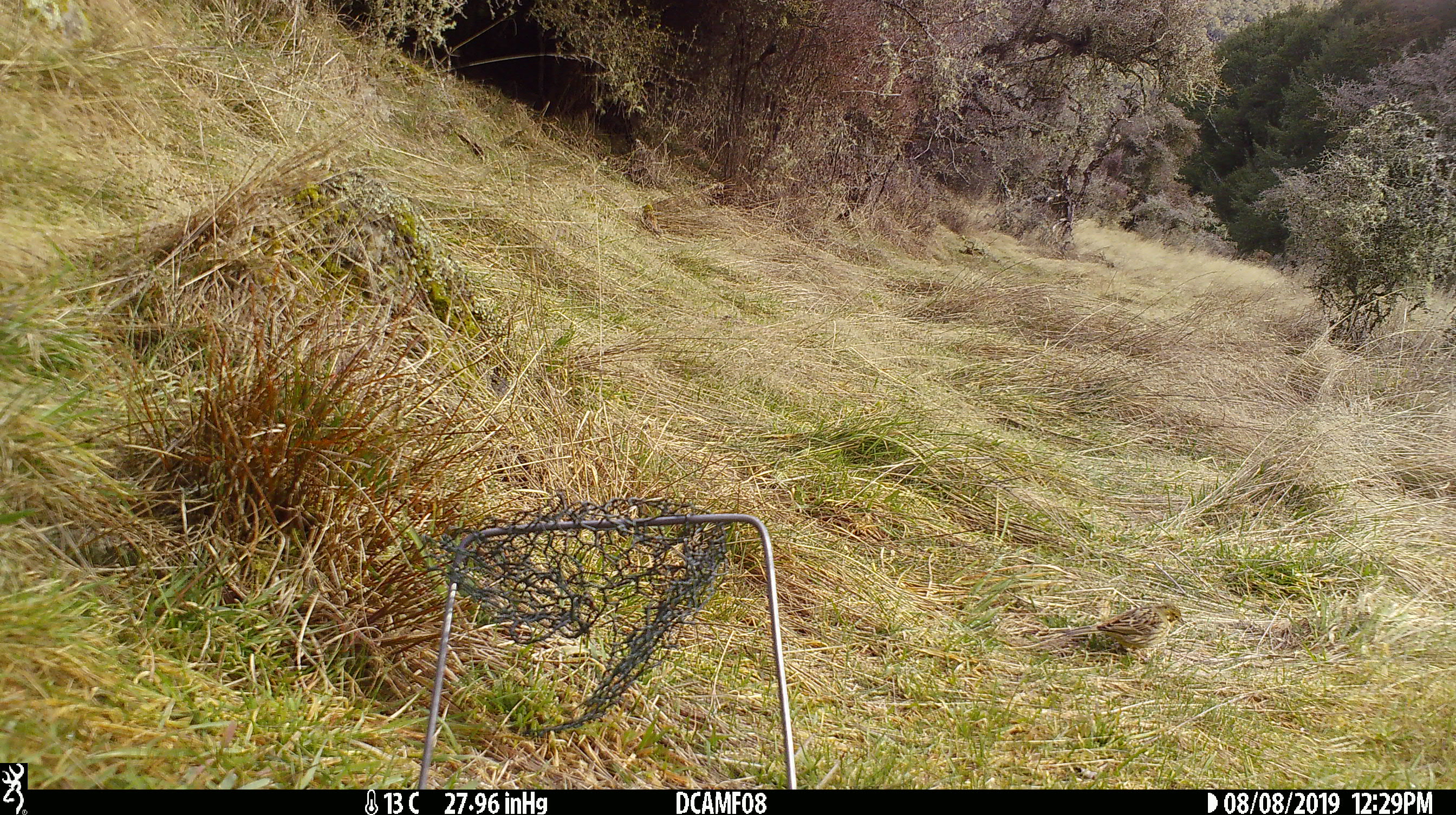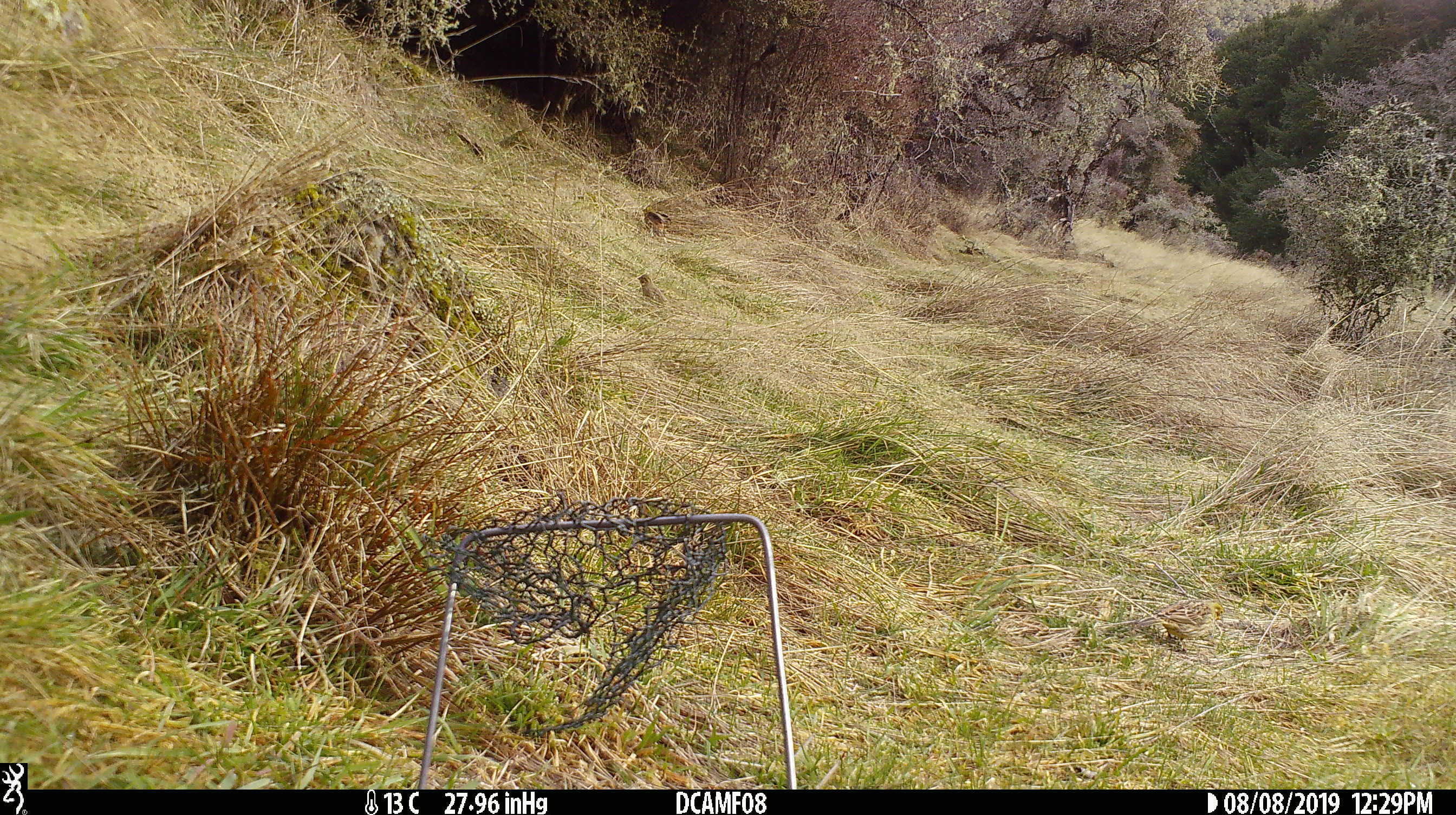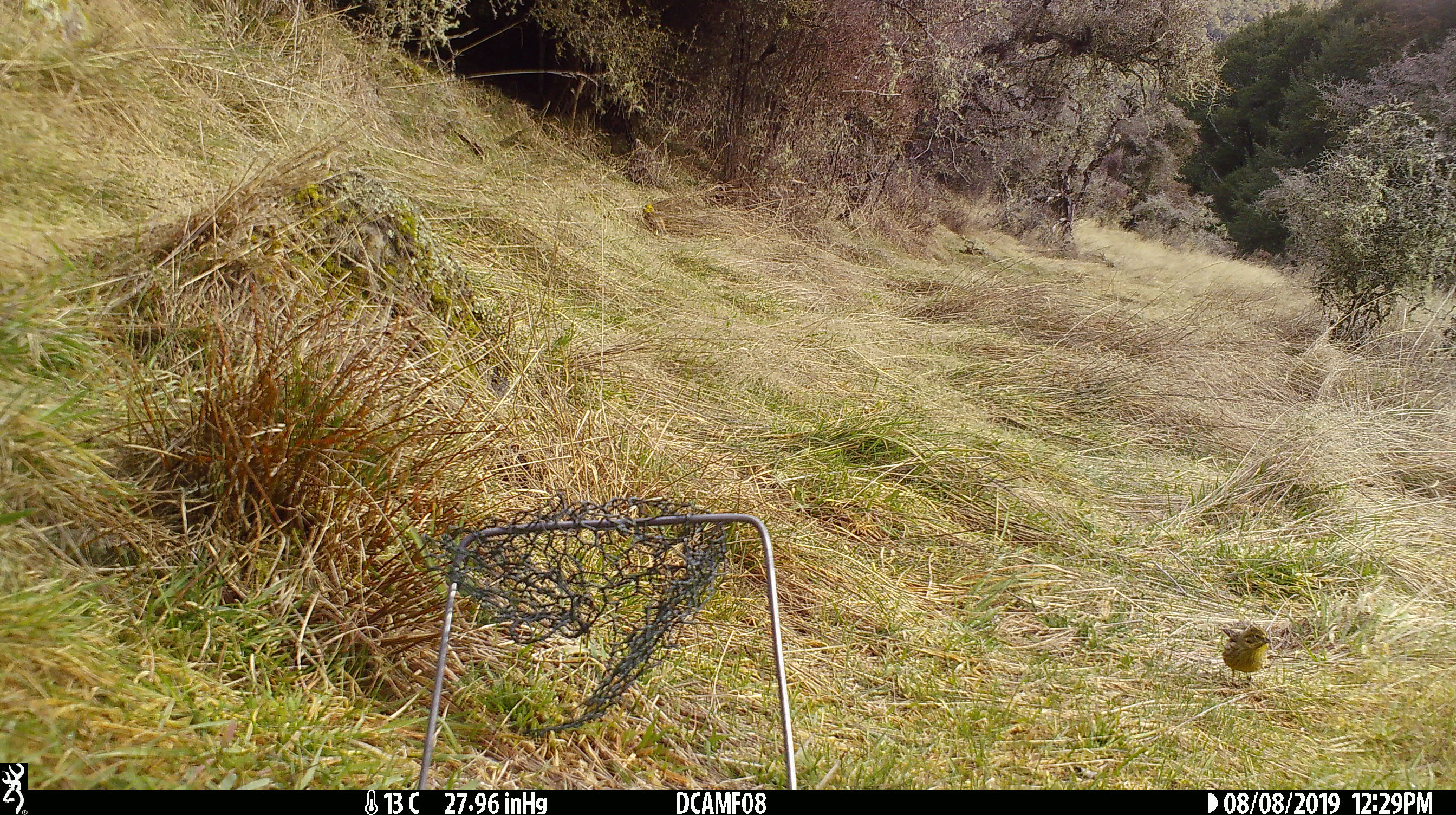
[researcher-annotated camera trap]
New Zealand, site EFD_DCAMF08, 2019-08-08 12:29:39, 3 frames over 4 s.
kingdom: Animalia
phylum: Chordata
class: Aves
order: Passeriformes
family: Emberizidae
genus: Emberiza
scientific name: Emberiza citrinella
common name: yellowhammer